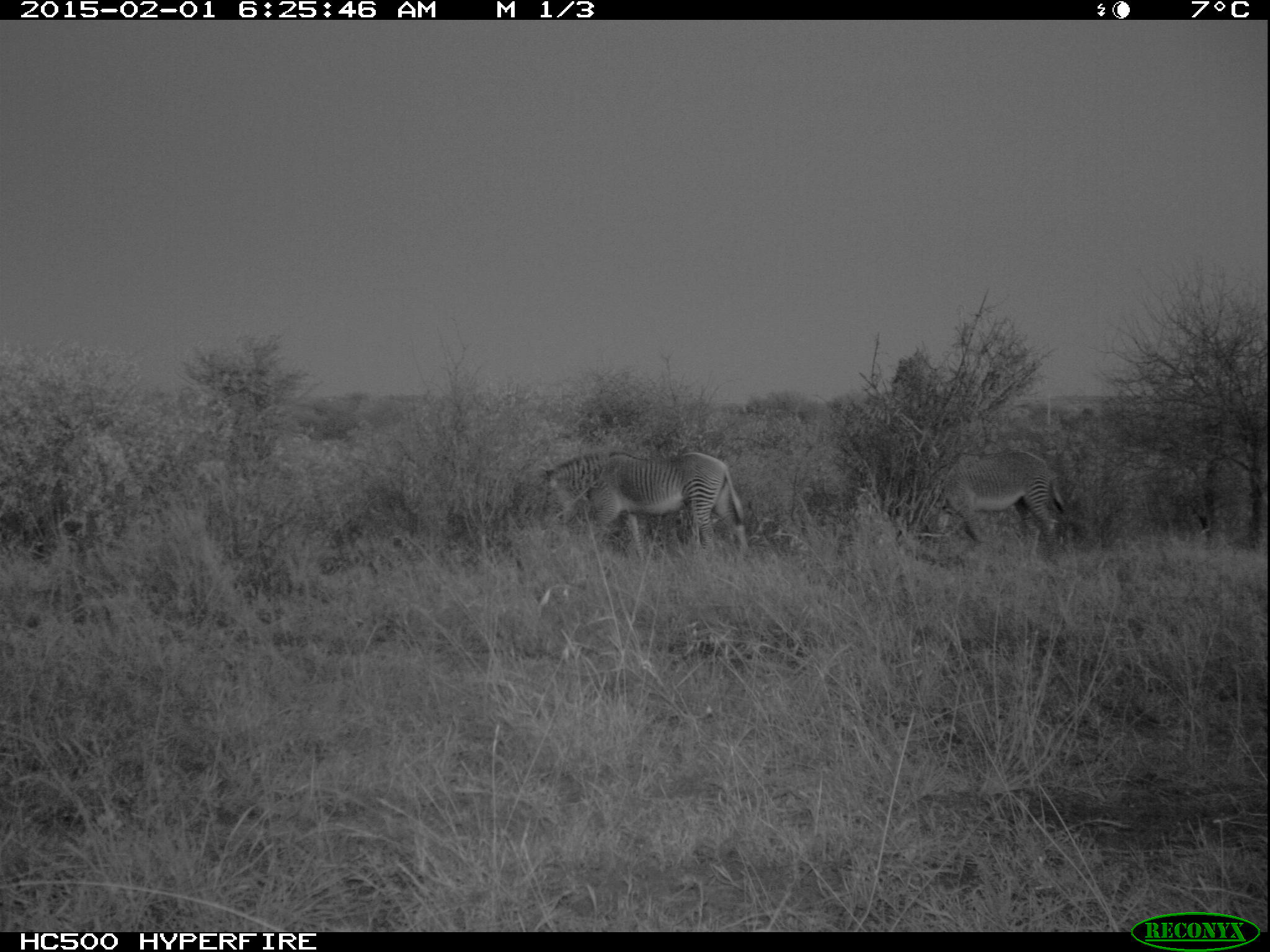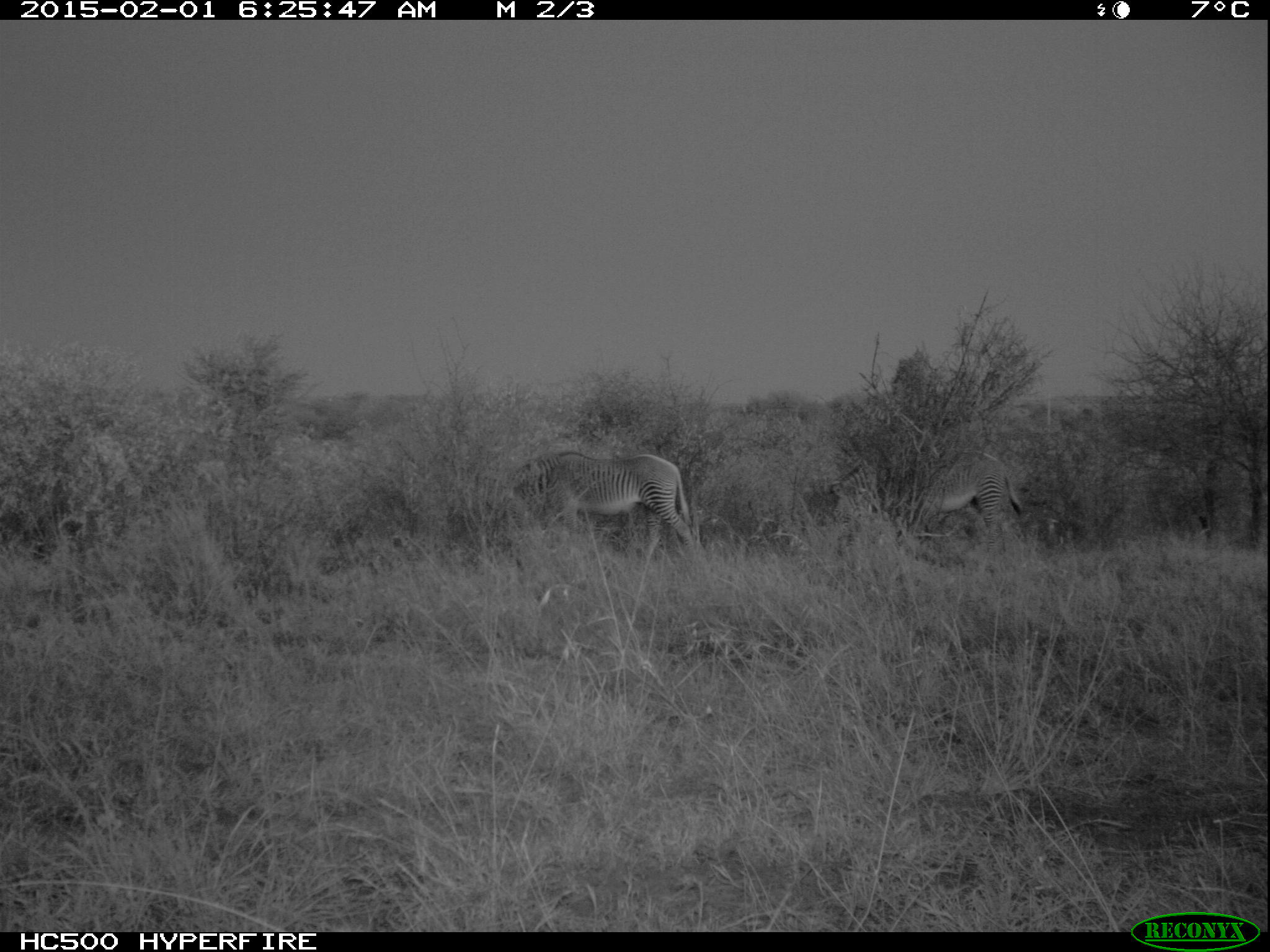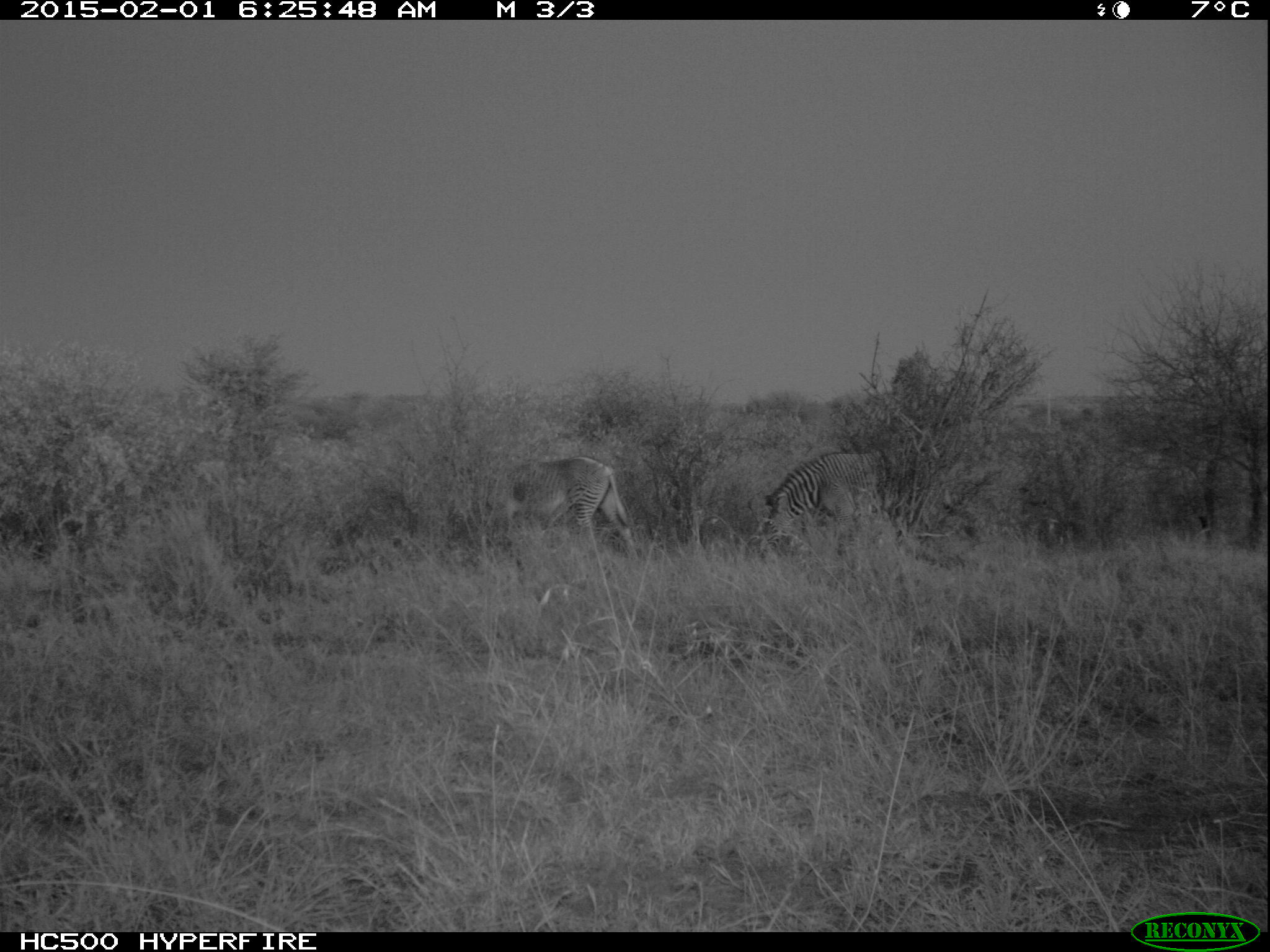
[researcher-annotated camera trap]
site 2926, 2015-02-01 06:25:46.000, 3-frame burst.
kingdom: Animalia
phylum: Chordata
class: Mammalia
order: Perissodactyla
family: Equidae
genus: Equus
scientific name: Equus grevyi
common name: grévy's zebra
Equus grevyi (grévy's zebra), count 2.